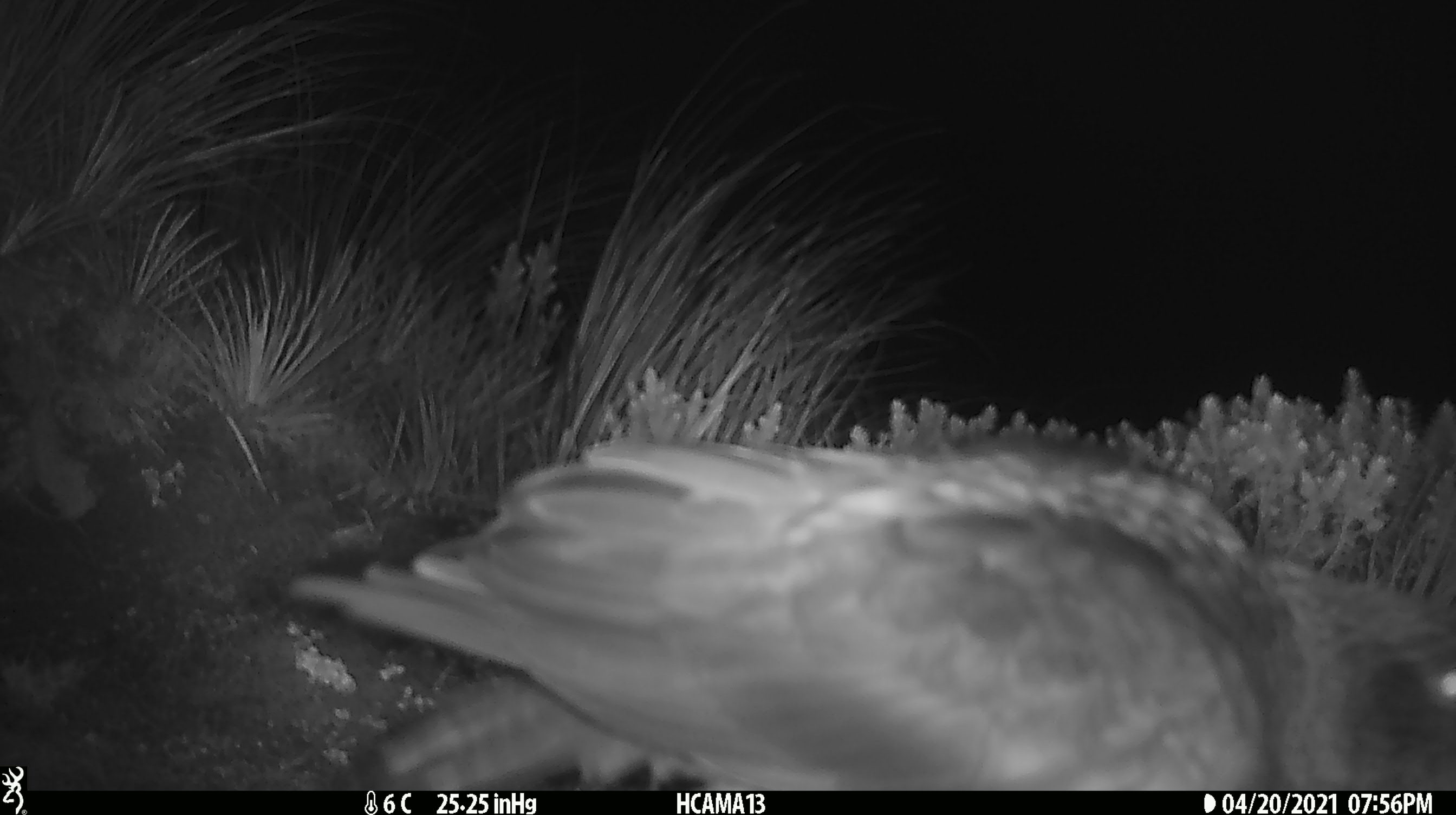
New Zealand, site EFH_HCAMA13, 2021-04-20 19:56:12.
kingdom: Animalia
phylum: Chordata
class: Aves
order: Psittaciformes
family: Strigopidae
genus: Nestor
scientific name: Nestor notabilis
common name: kea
Kea (Nestor notabilis).